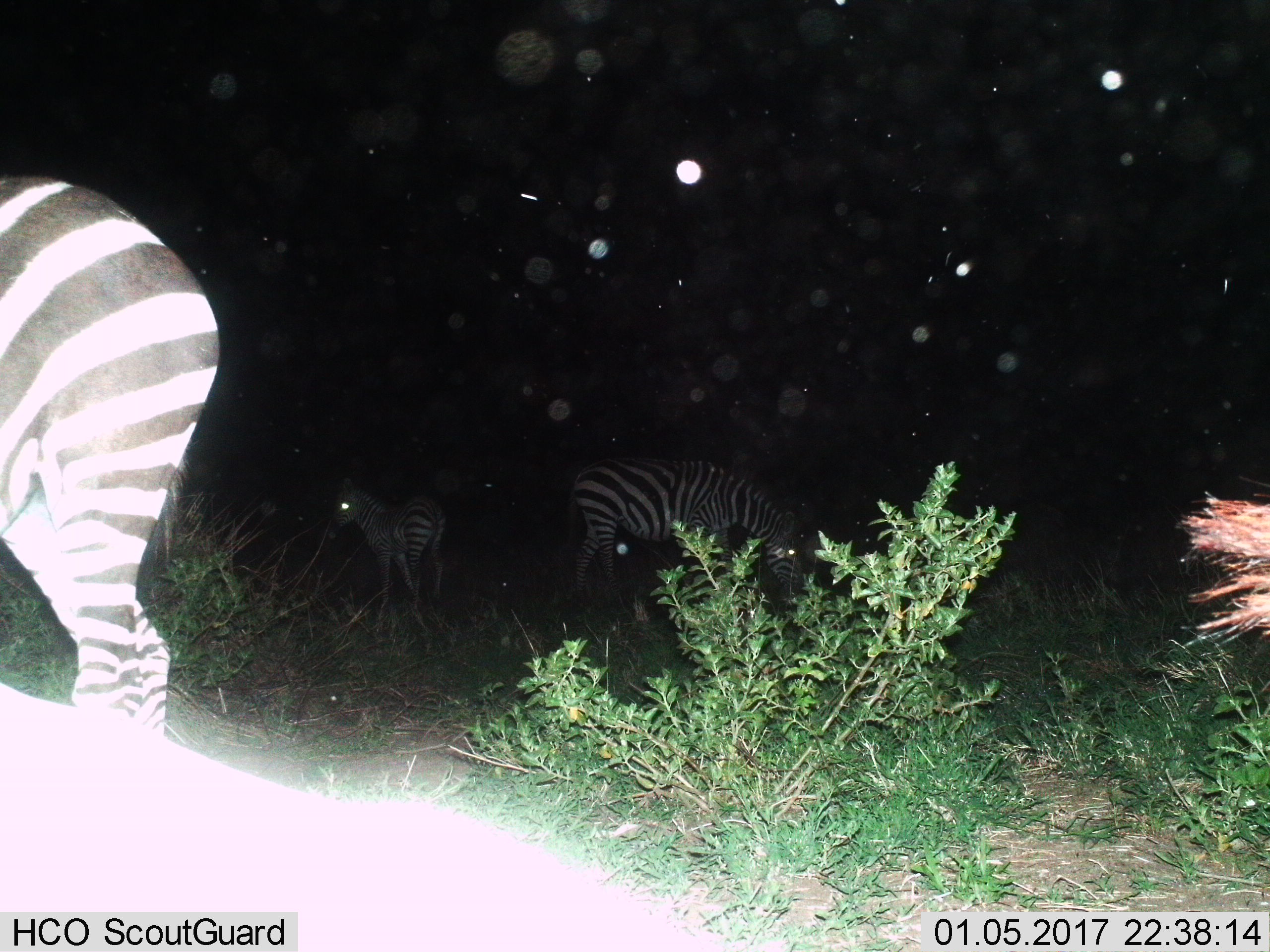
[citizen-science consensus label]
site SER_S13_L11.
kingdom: Animalia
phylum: Chordata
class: Mammalia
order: Perissodactyla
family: Equidae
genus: Equus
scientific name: Equus quagga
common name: plains zebra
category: zebraplains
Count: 3.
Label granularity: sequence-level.